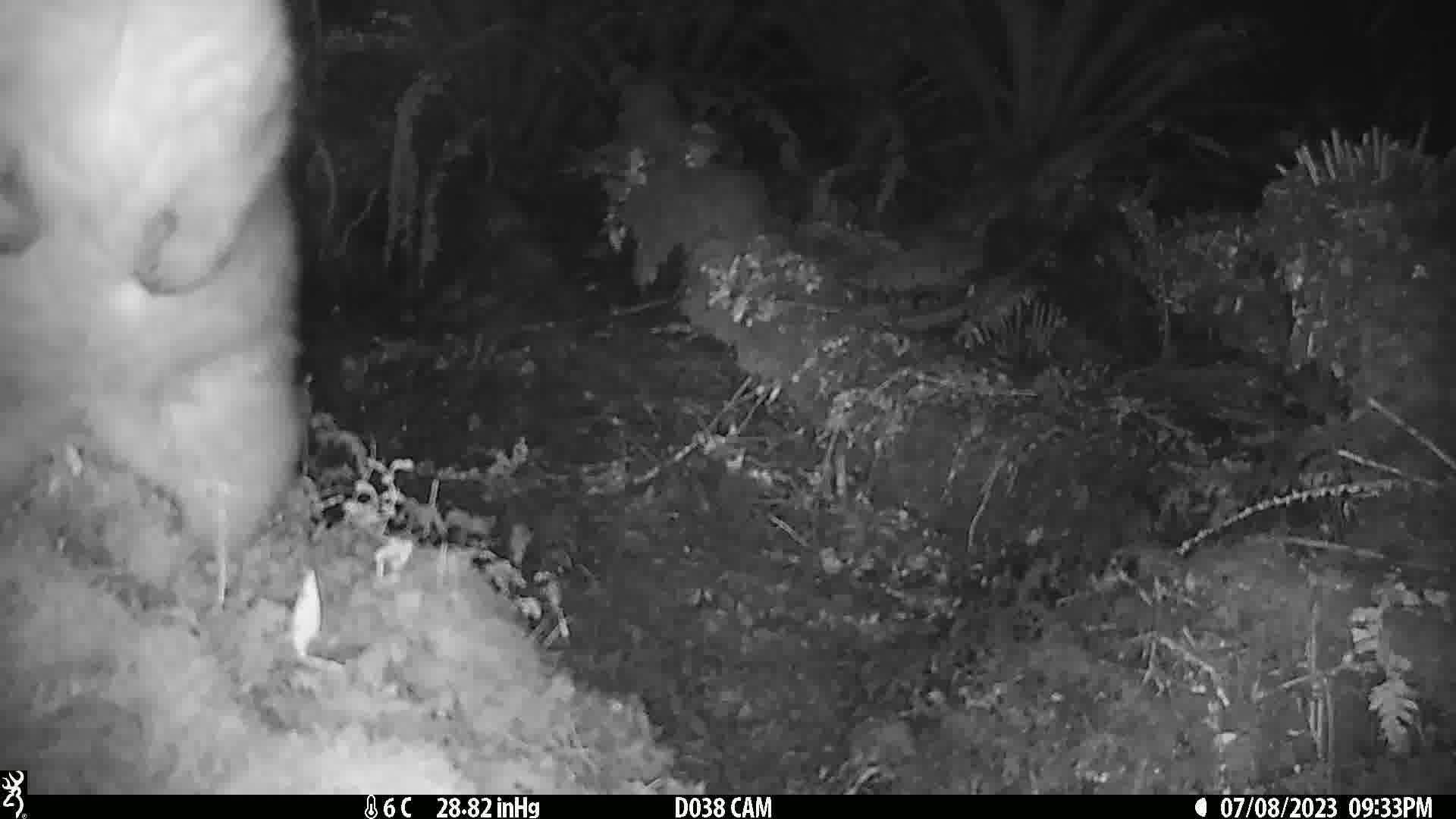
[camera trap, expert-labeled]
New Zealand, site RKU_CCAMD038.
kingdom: Animalia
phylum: Chordata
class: Mammalia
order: Diprotodontia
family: Phalangeridae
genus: Trichosurus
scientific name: Trichosurus vulpecula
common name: common brushtail possum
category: possum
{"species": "possum (common brushtail possum) (Trichosurus vulpecula)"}